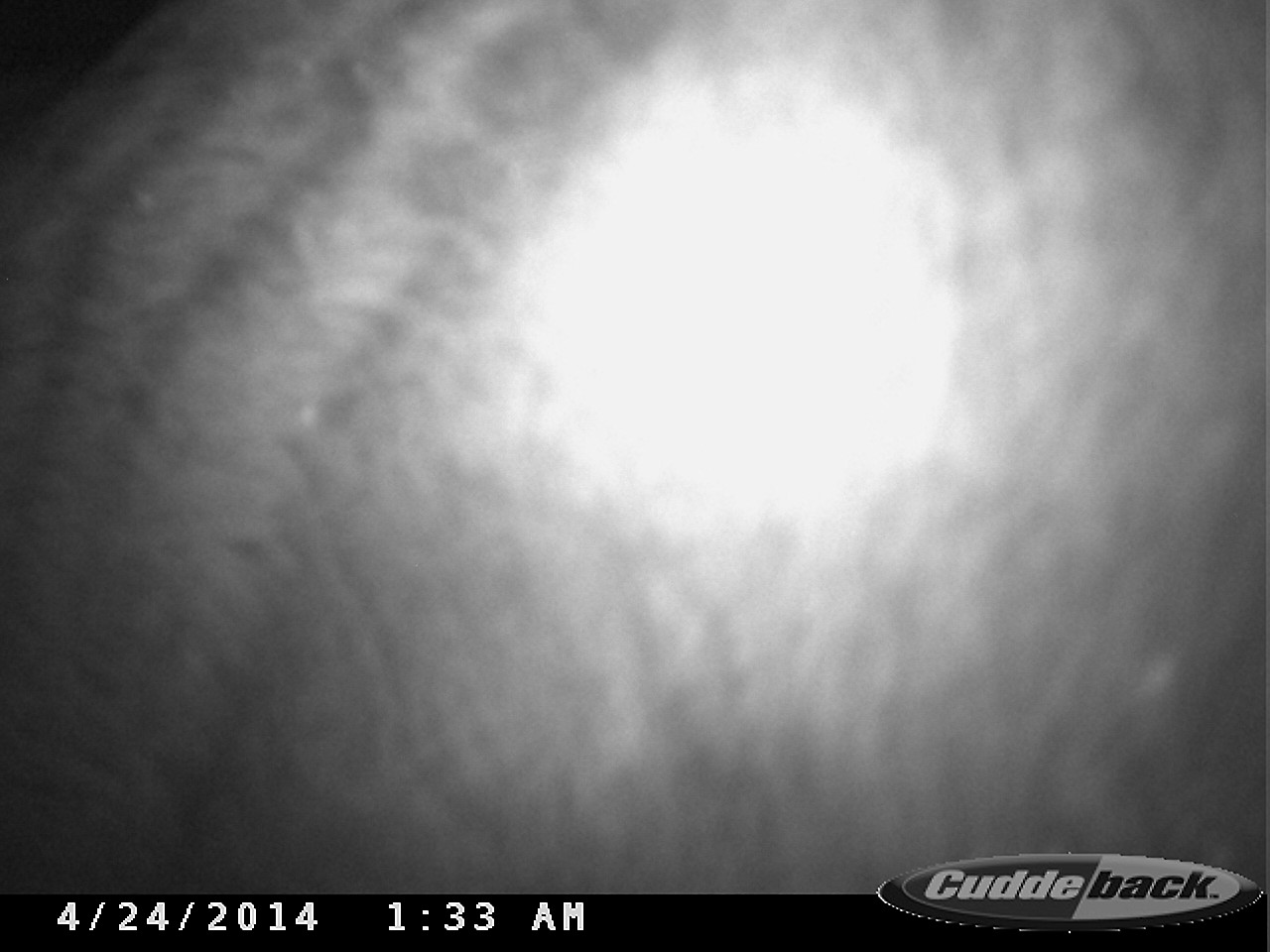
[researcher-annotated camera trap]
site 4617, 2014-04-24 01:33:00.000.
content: unidentified animal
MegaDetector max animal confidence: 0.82